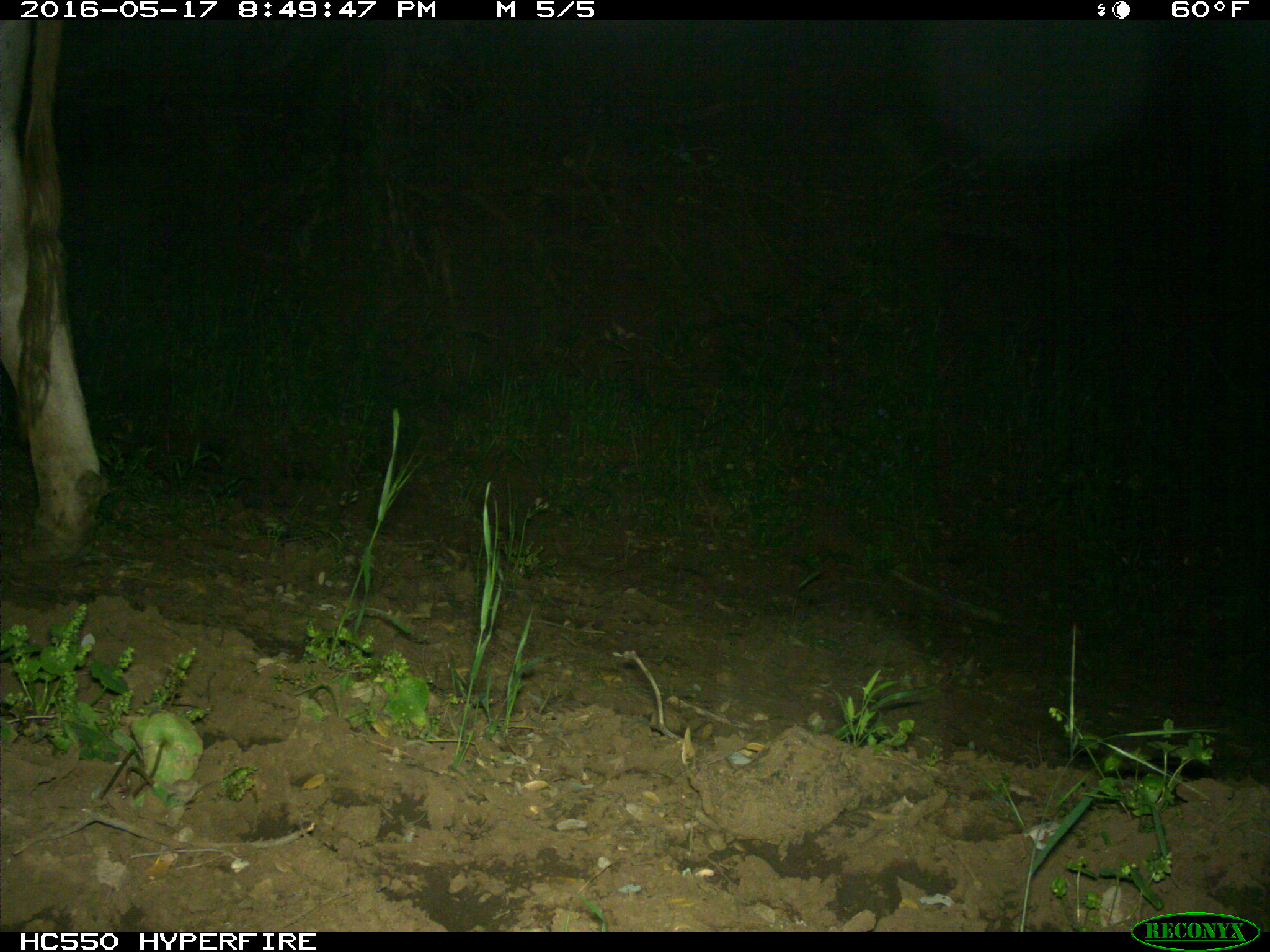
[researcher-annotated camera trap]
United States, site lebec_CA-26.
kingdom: Animalia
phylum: Chordata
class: Mammalia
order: Artiodactyla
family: Bovidae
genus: Bos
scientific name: Bos taurus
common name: domestic cow